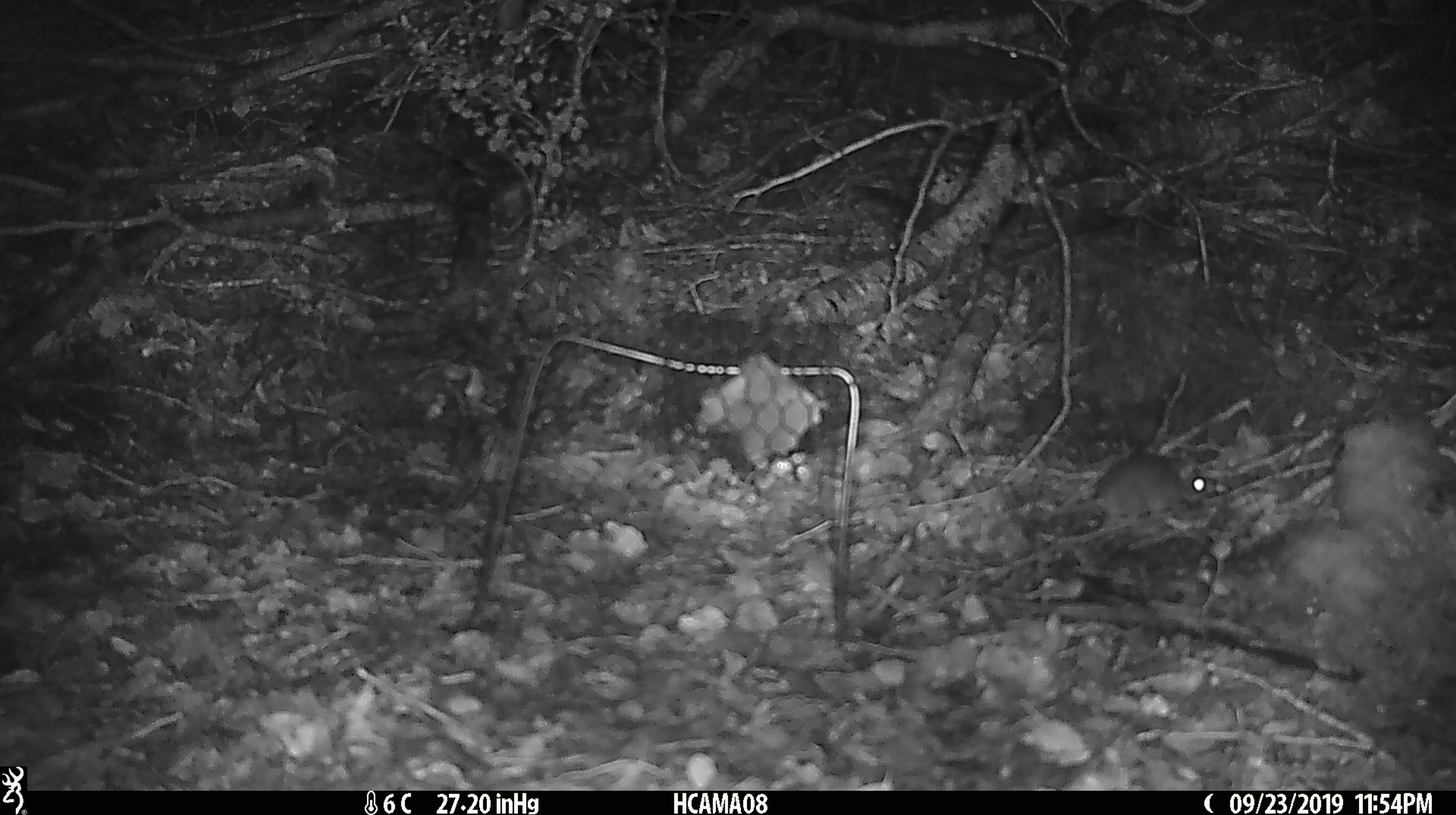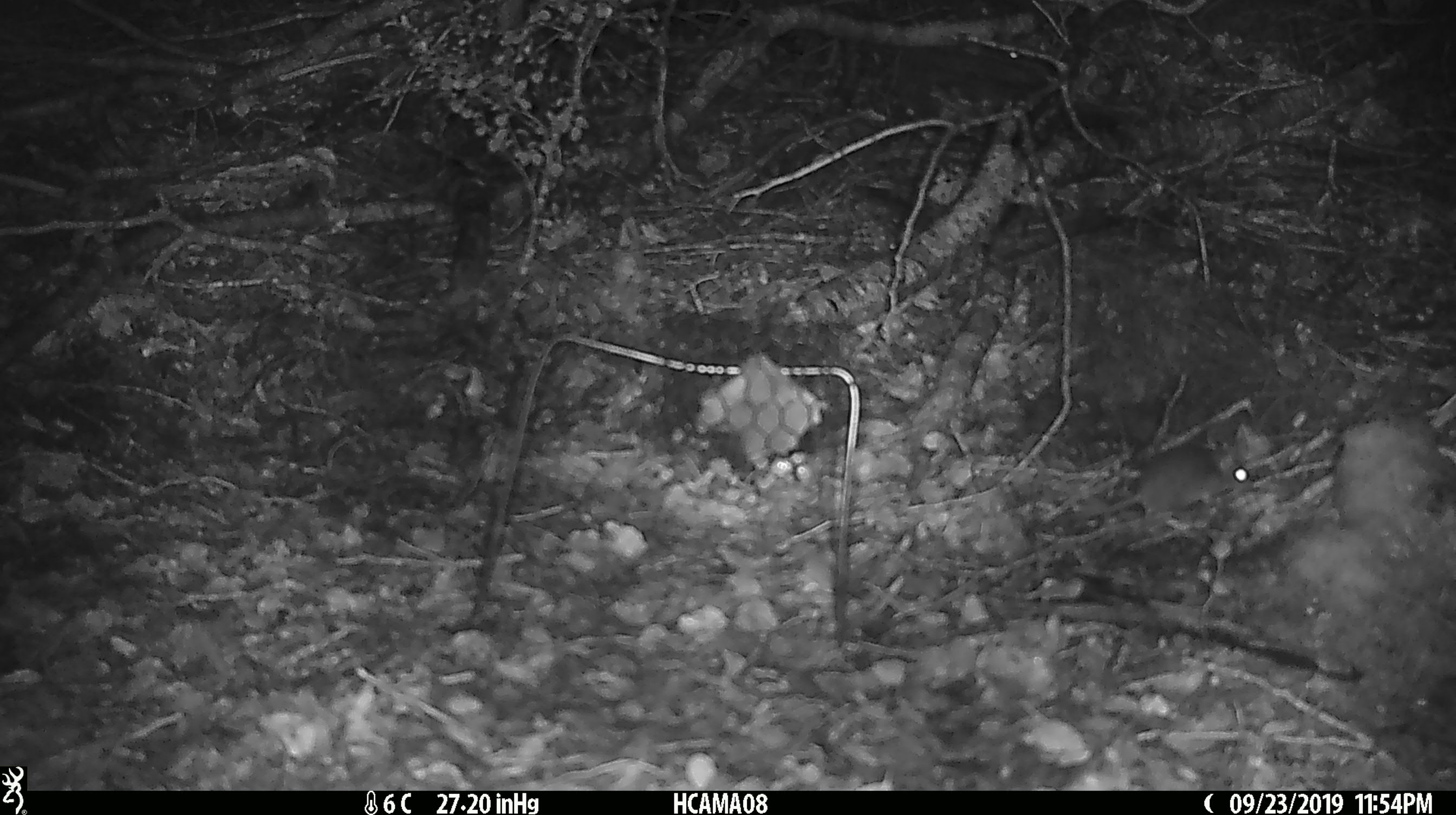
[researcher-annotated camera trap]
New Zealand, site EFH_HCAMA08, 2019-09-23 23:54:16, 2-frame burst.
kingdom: Animalia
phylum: Chordata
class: Mammalia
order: Rodentia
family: Muridae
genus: Mus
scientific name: Mus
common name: mouse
Mouse (Mus).